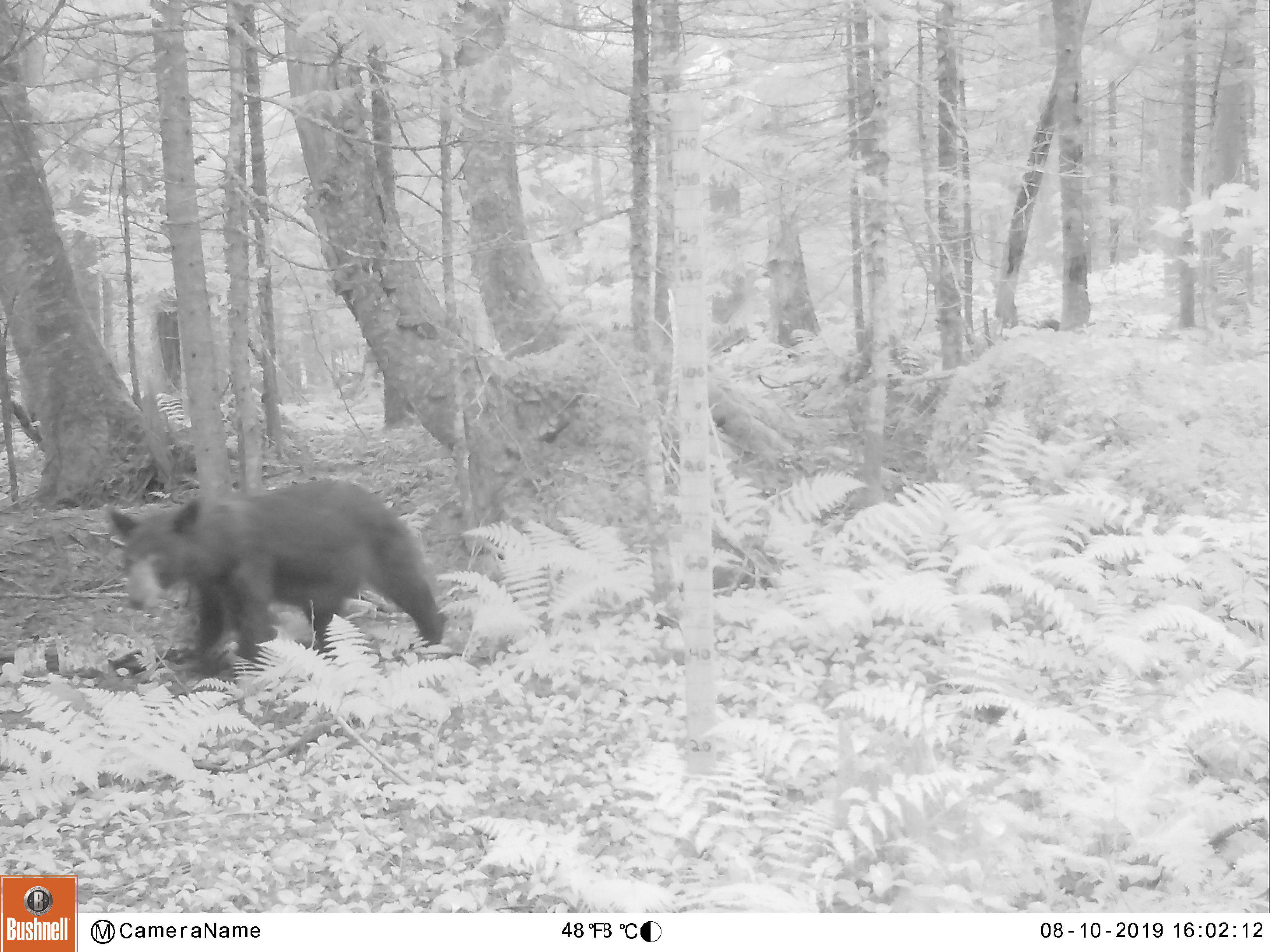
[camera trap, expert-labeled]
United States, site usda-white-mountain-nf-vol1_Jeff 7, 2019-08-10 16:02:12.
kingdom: Animalia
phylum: Chordata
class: Mammalia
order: Carnivora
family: Ursidae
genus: Ursus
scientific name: Ursus americanus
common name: black bear